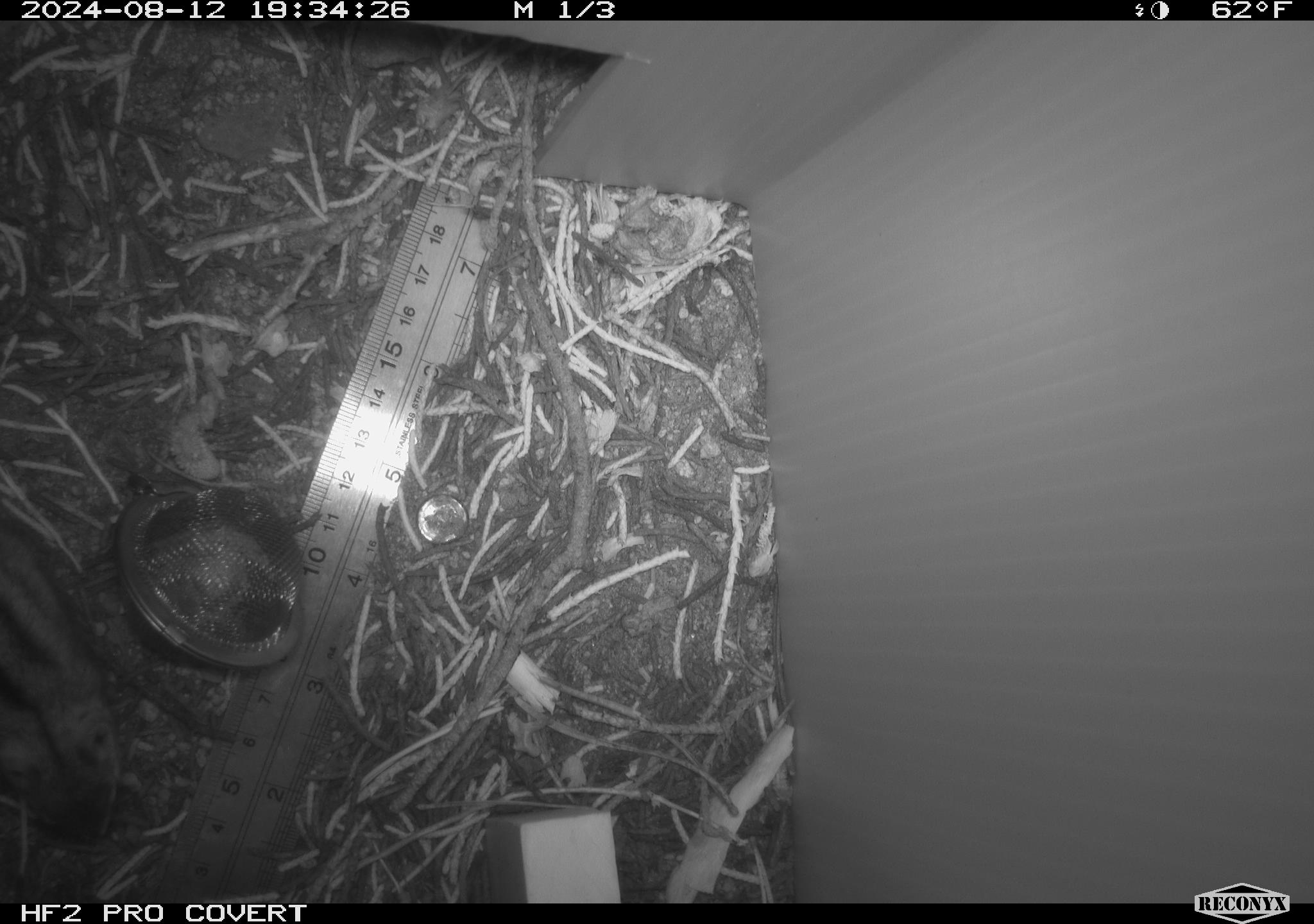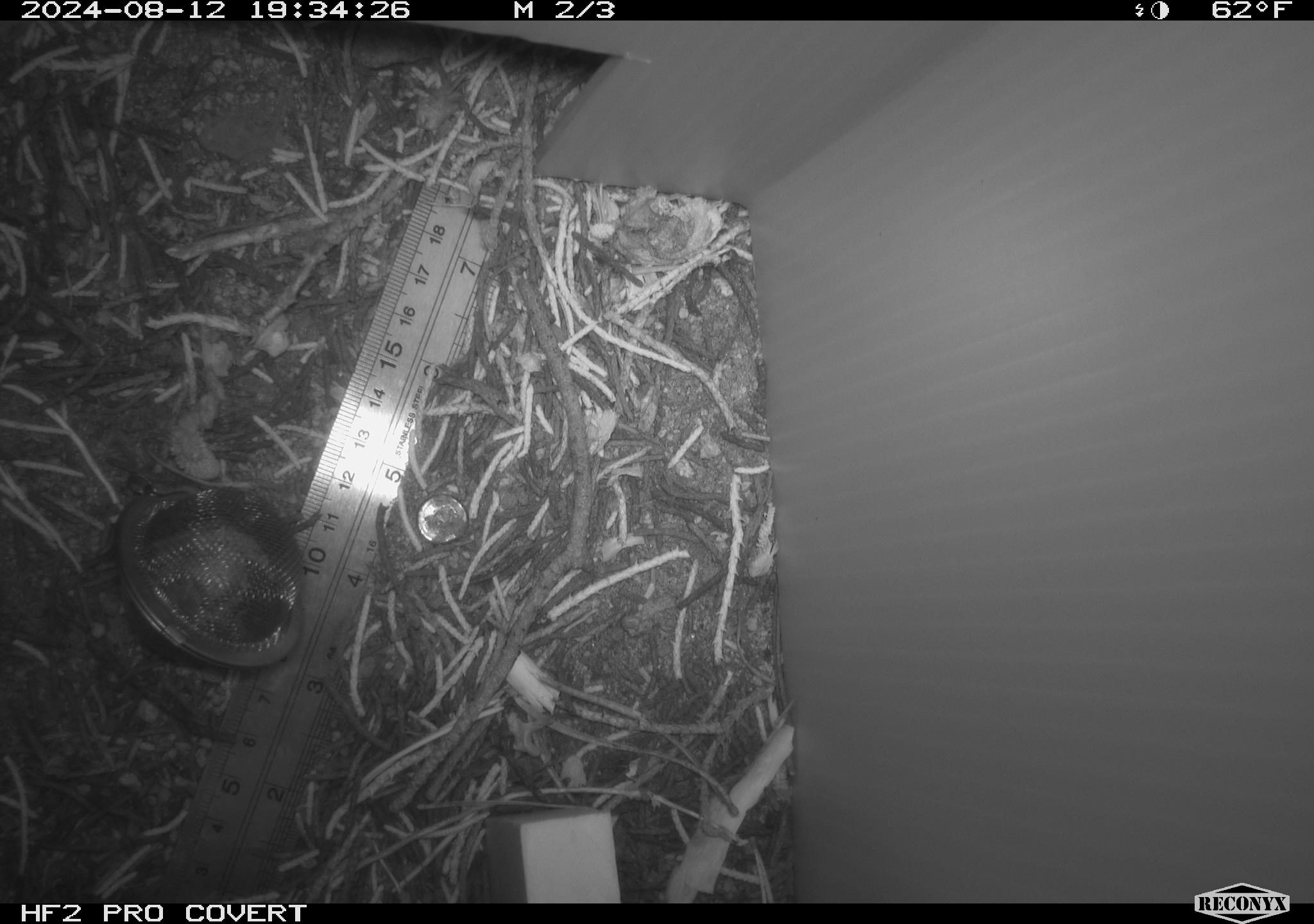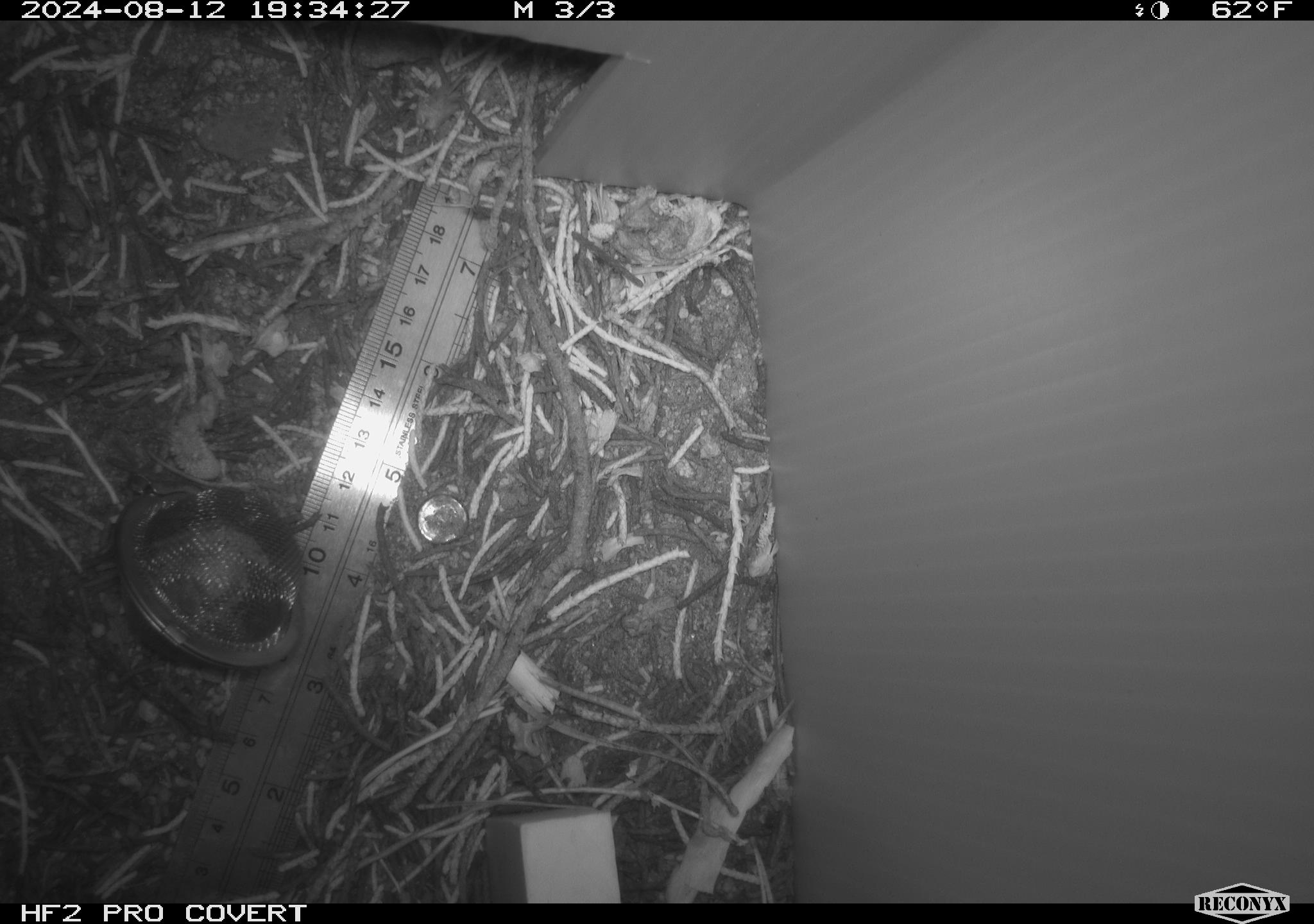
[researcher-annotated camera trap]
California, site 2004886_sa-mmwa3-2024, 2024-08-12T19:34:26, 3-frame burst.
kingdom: Animalia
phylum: Chordata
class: Mammalia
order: Rodentia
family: Sciuridae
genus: Neotamias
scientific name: Neotamias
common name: western chipmunks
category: neotamias species